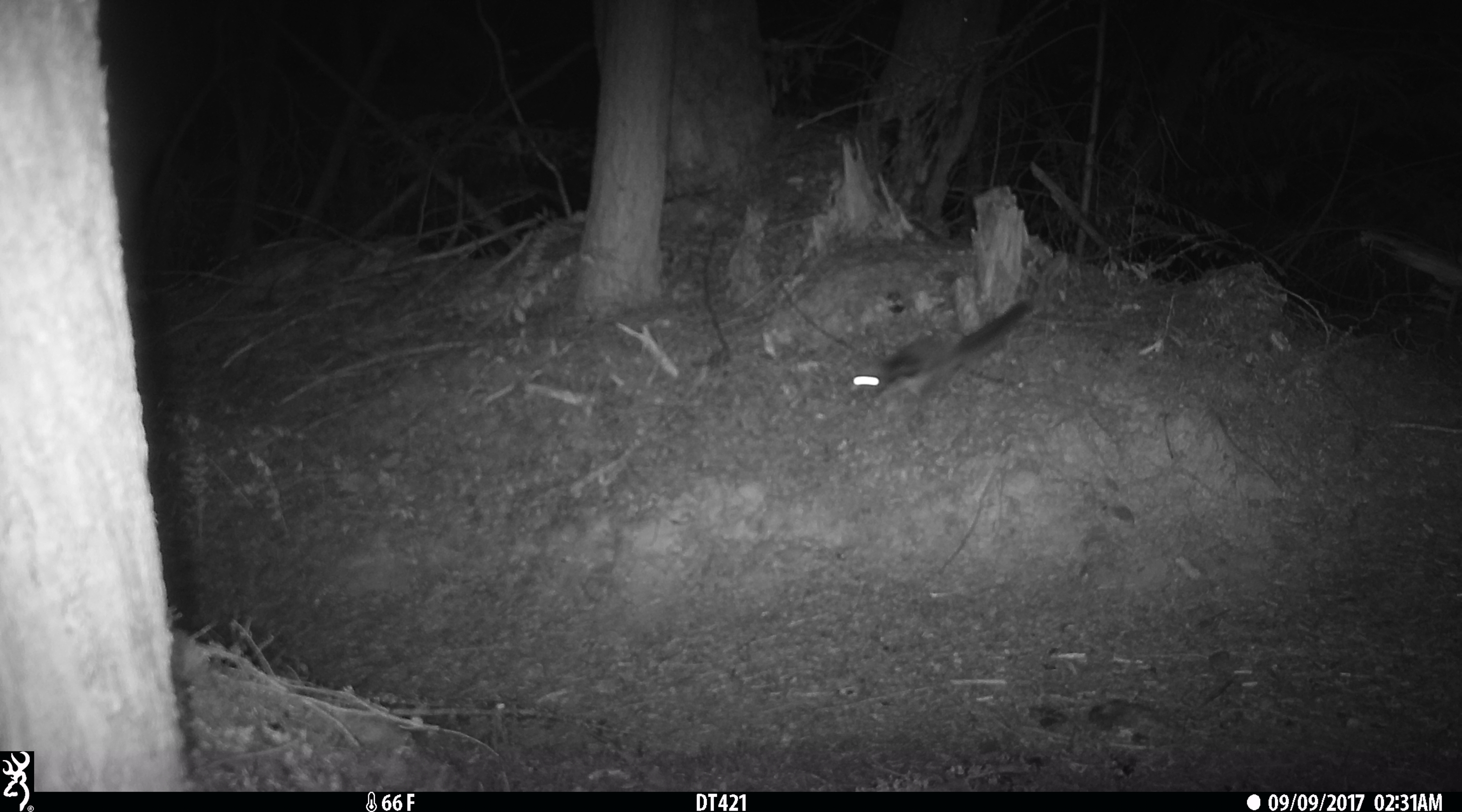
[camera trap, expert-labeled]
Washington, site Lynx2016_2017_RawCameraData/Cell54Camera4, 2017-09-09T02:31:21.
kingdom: Animalia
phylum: Chordata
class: Mammalia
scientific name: Mammalia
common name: small mammal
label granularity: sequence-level